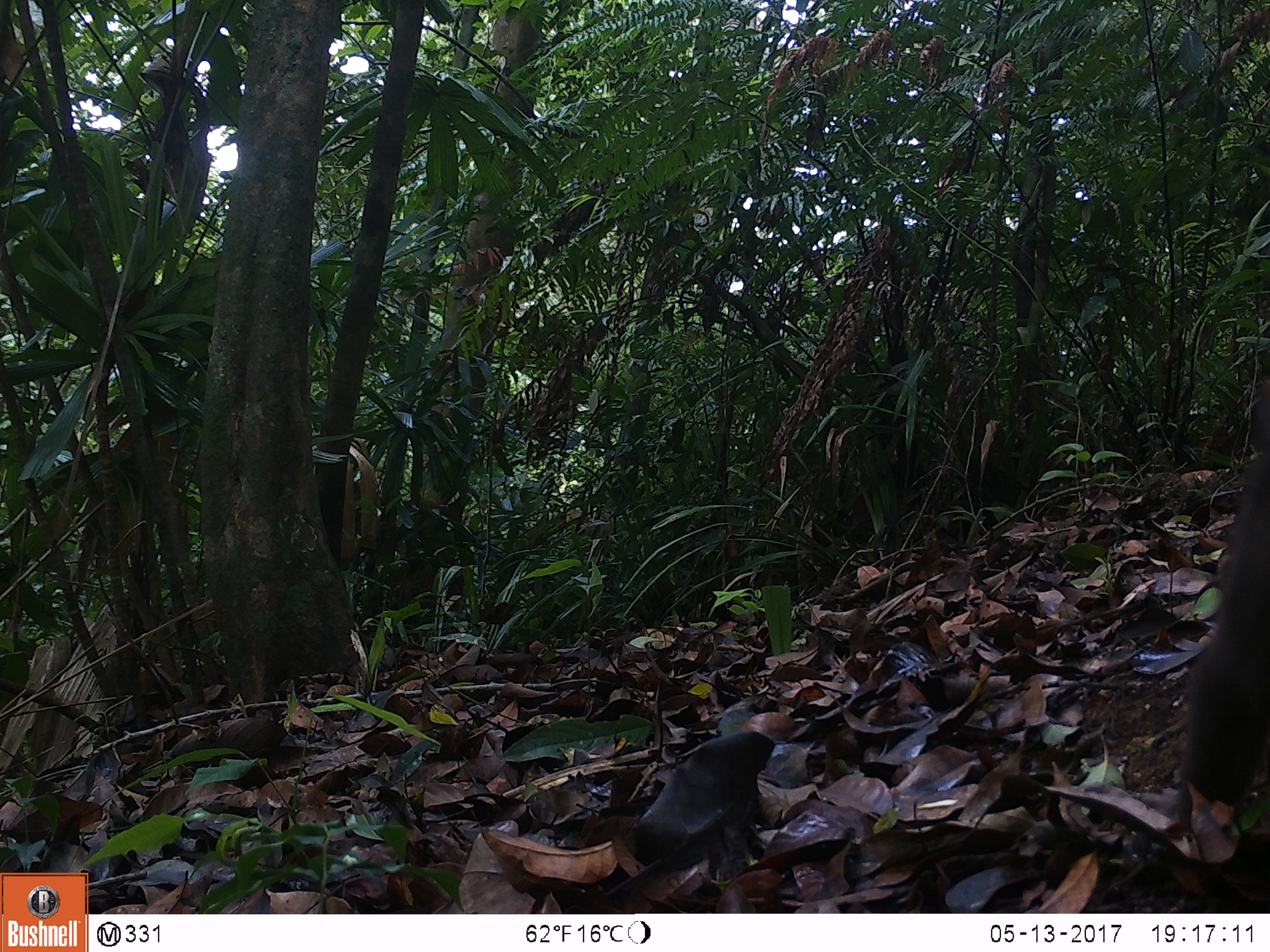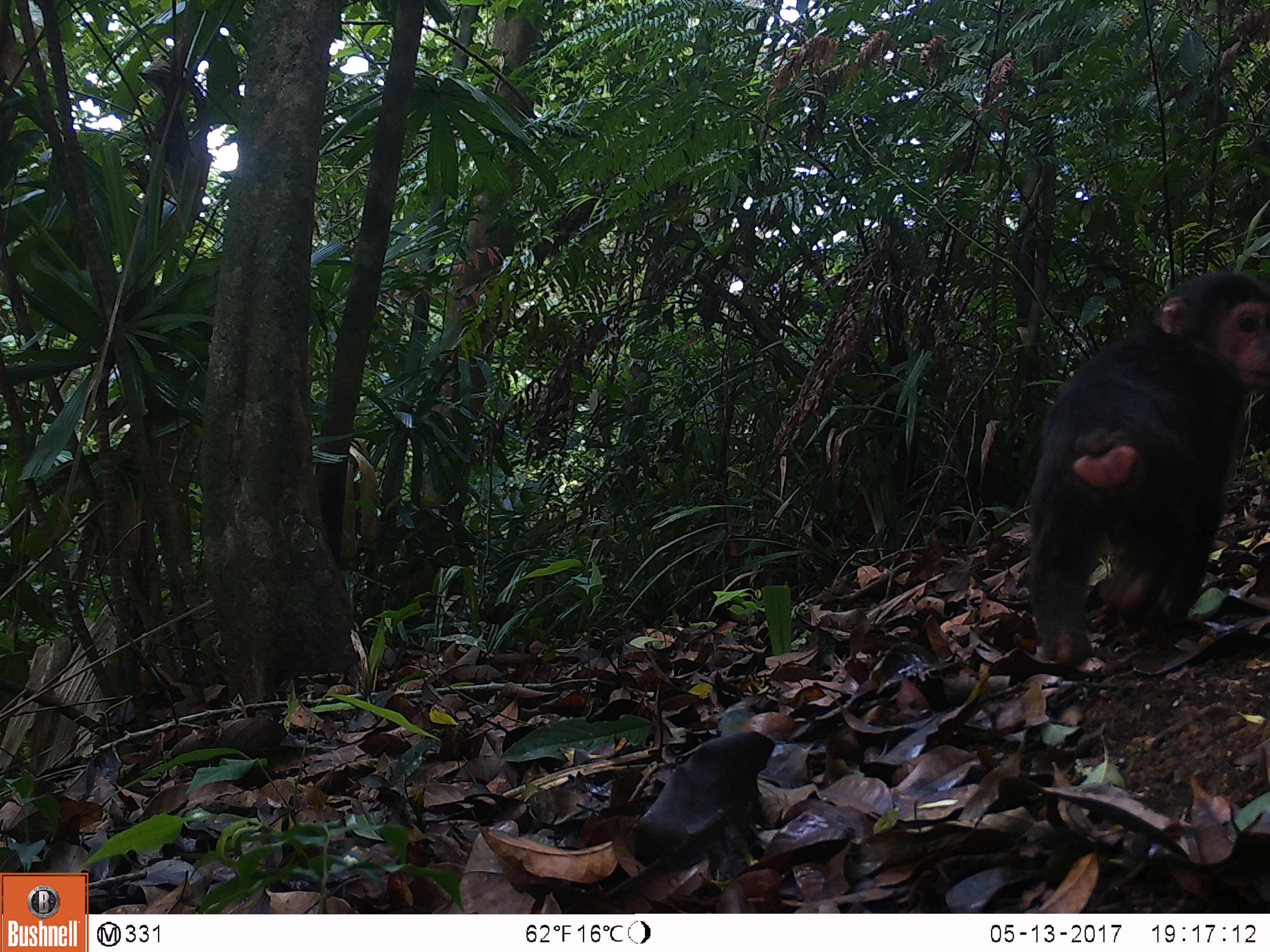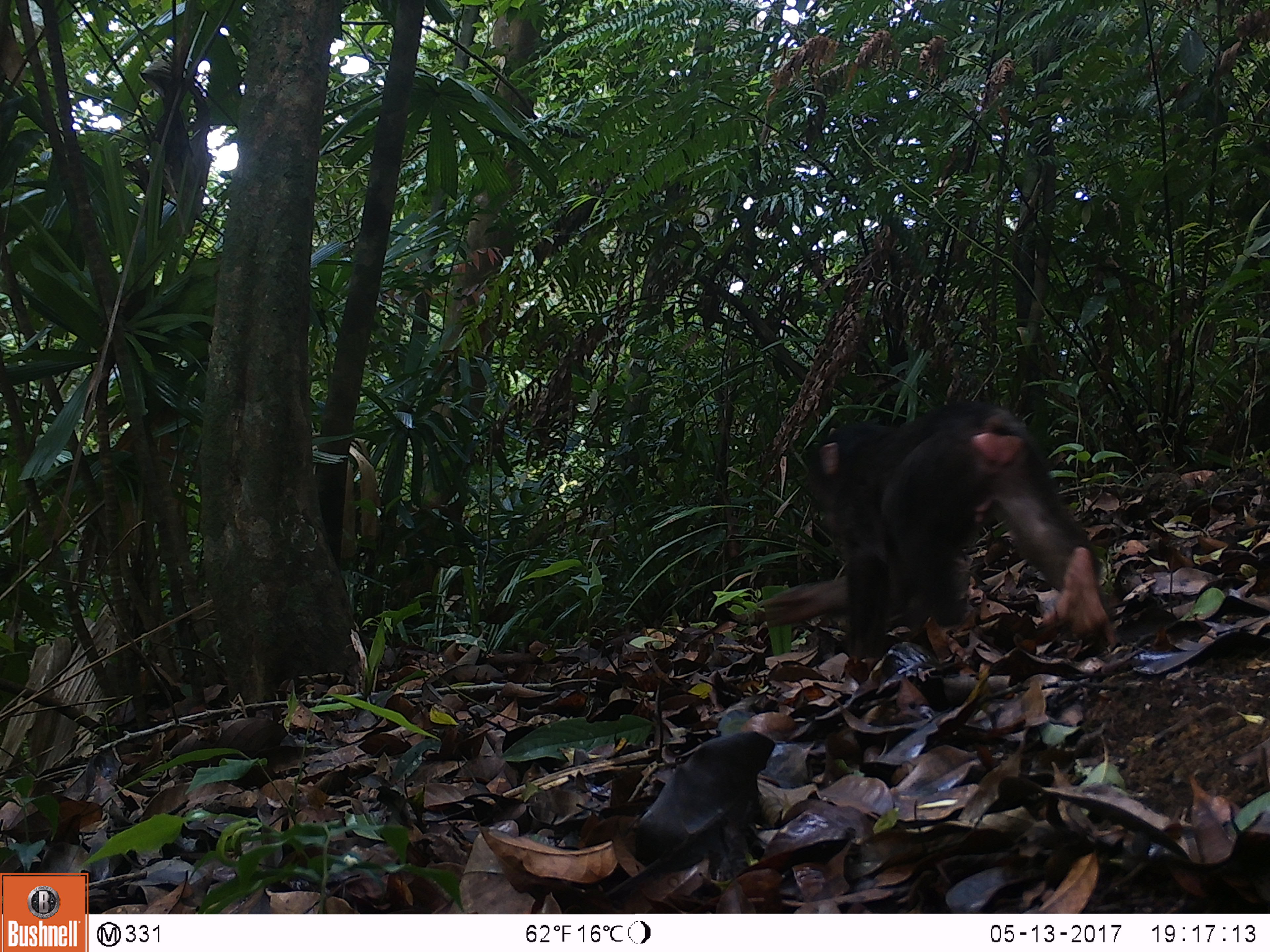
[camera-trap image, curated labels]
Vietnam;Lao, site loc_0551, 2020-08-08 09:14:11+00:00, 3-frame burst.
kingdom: Animalia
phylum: Chordata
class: Mammalia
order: Primates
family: Cercopithecidae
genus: Macaca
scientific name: Macaca arctoides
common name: stump-tailed macaque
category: stump tailed macaque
Stump tailed macaque (stump-tailed macaque) (Macaca arctoides). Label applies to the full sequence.